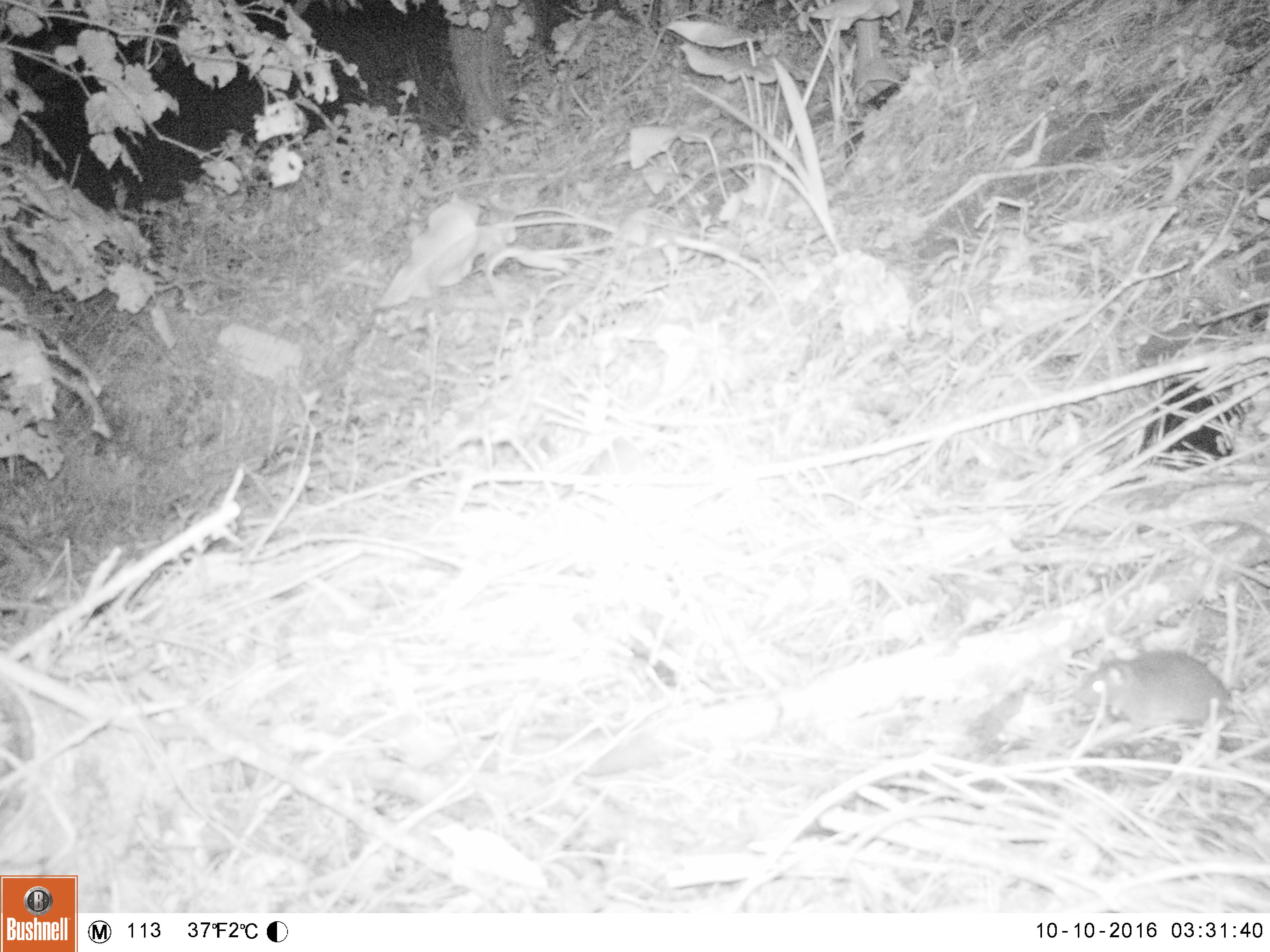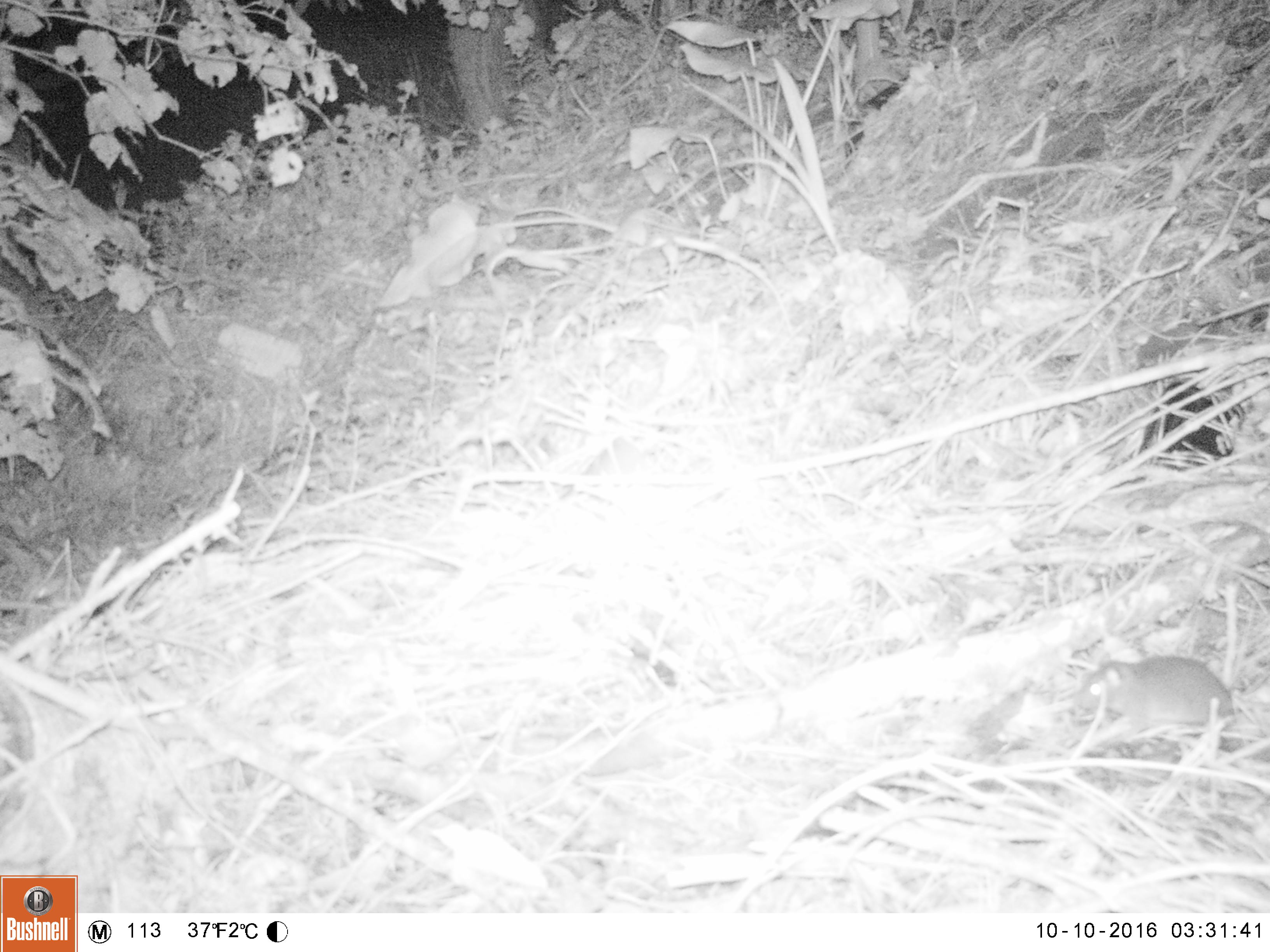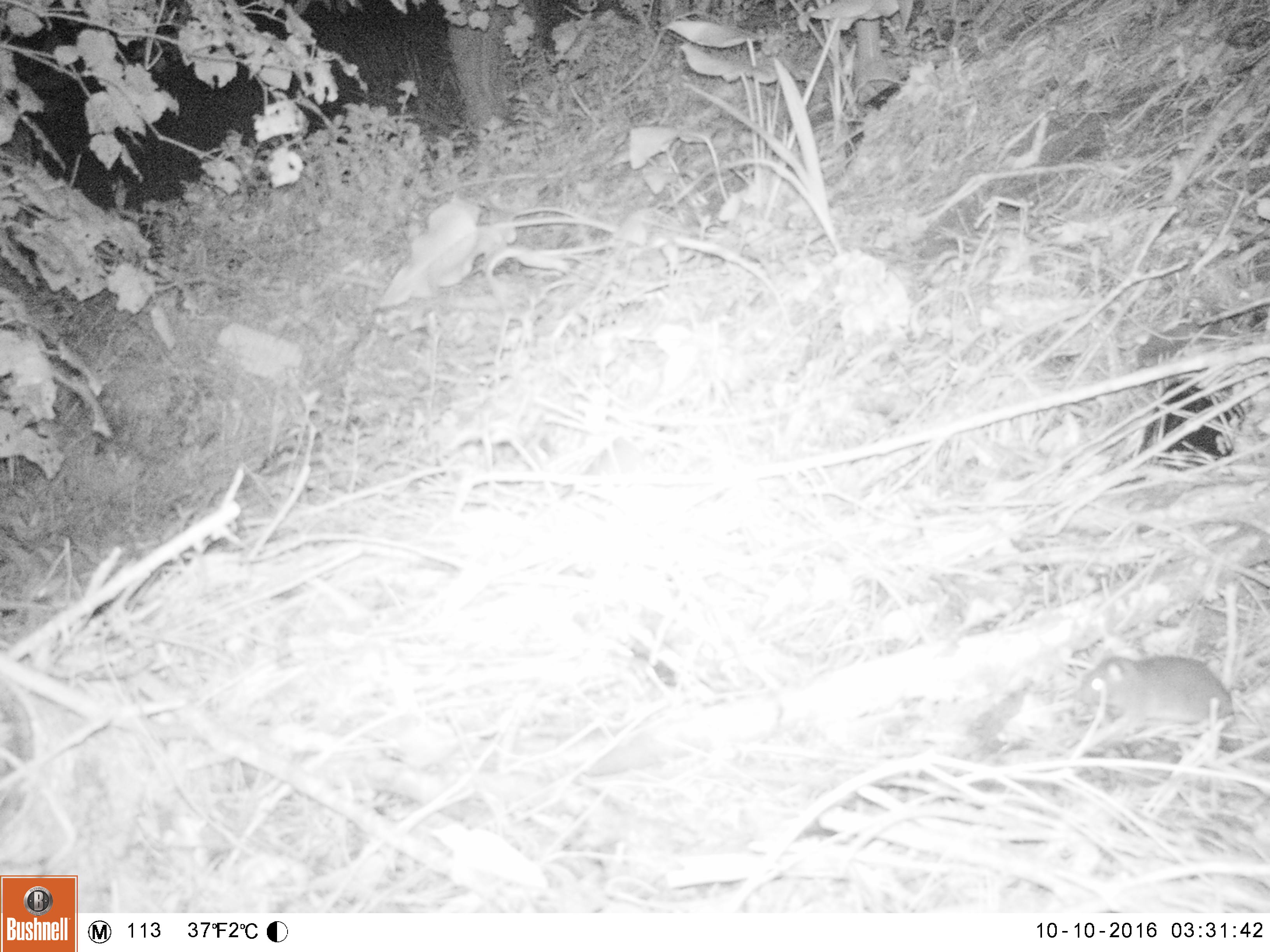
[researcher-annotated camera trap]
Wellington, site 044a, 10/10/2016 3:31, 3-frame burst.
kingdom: Animalia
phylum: Chordata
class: Mammalia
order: Rodentia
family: Muridae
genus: Rattus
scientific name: Rattus norvegicus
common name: norway rat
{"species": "norway rat (Rattus norvegicus)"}